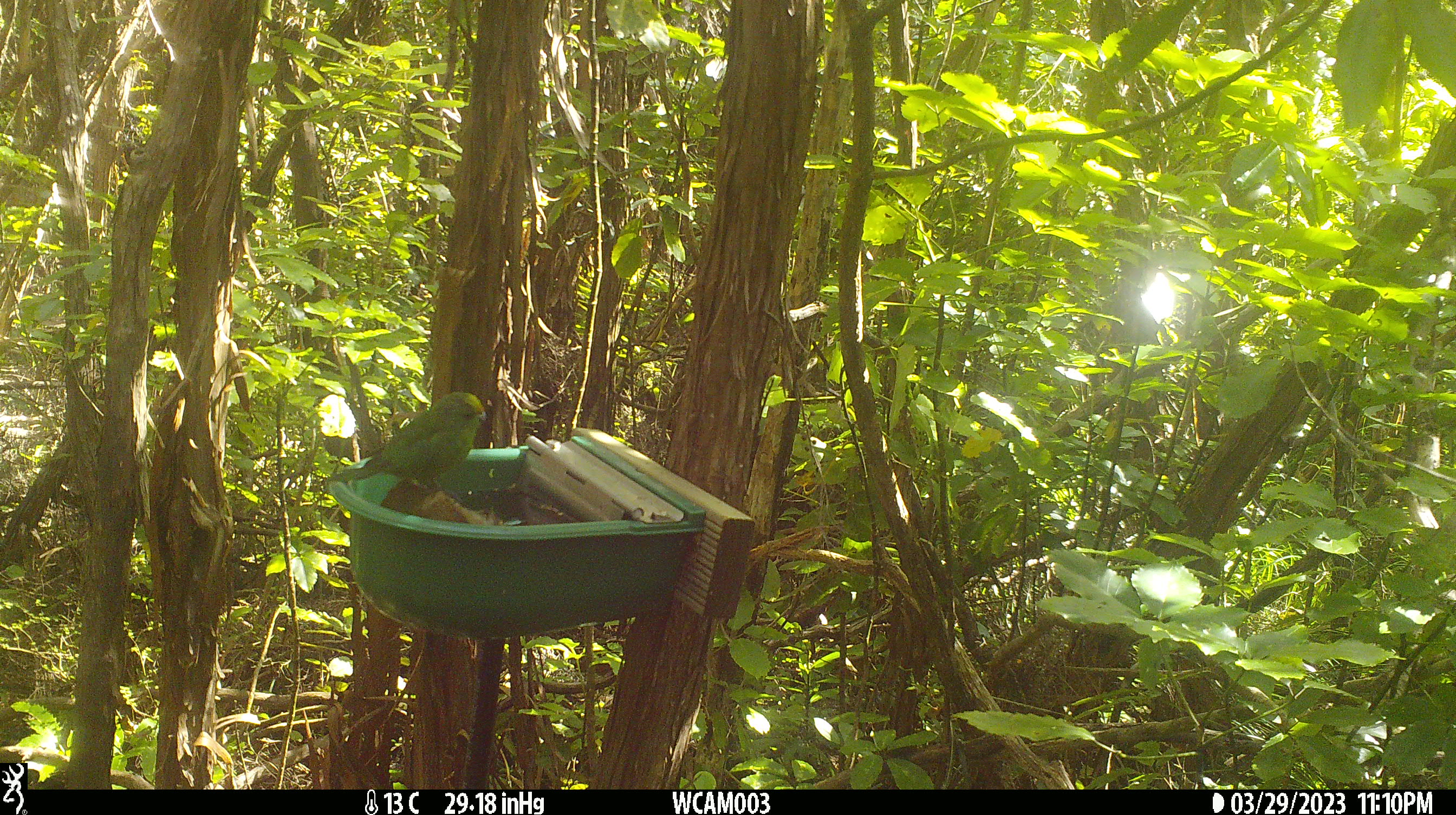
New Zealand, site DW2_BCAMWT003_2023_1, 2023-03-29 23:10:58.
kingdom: Animalia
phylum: Chordata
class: Aves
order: Psittaciformes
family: Psittaculidae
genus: Cyanoramphus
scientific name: Cyanoramphus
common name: parakeet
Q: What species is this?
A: Parakeet (Cyanoramphus).